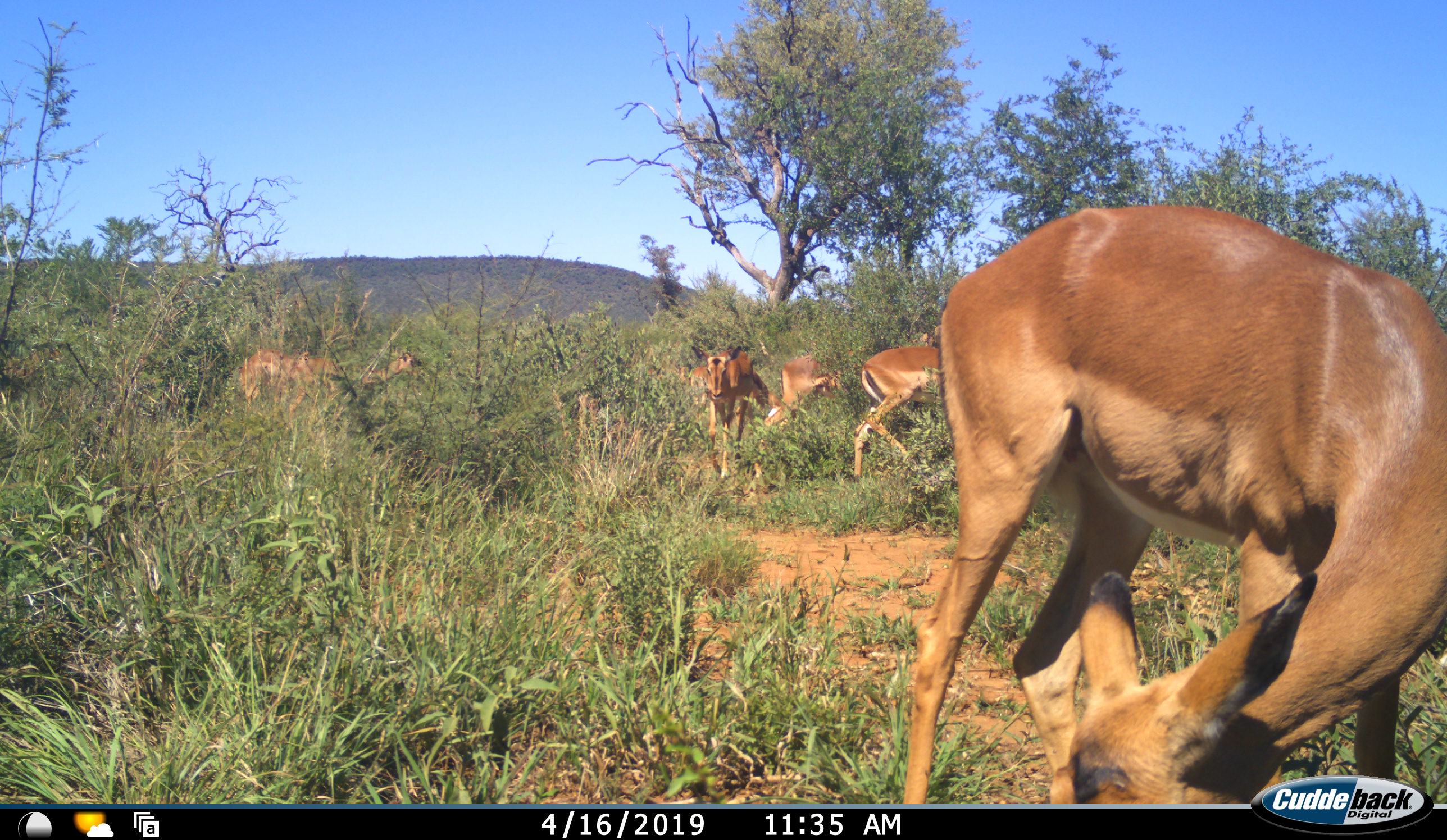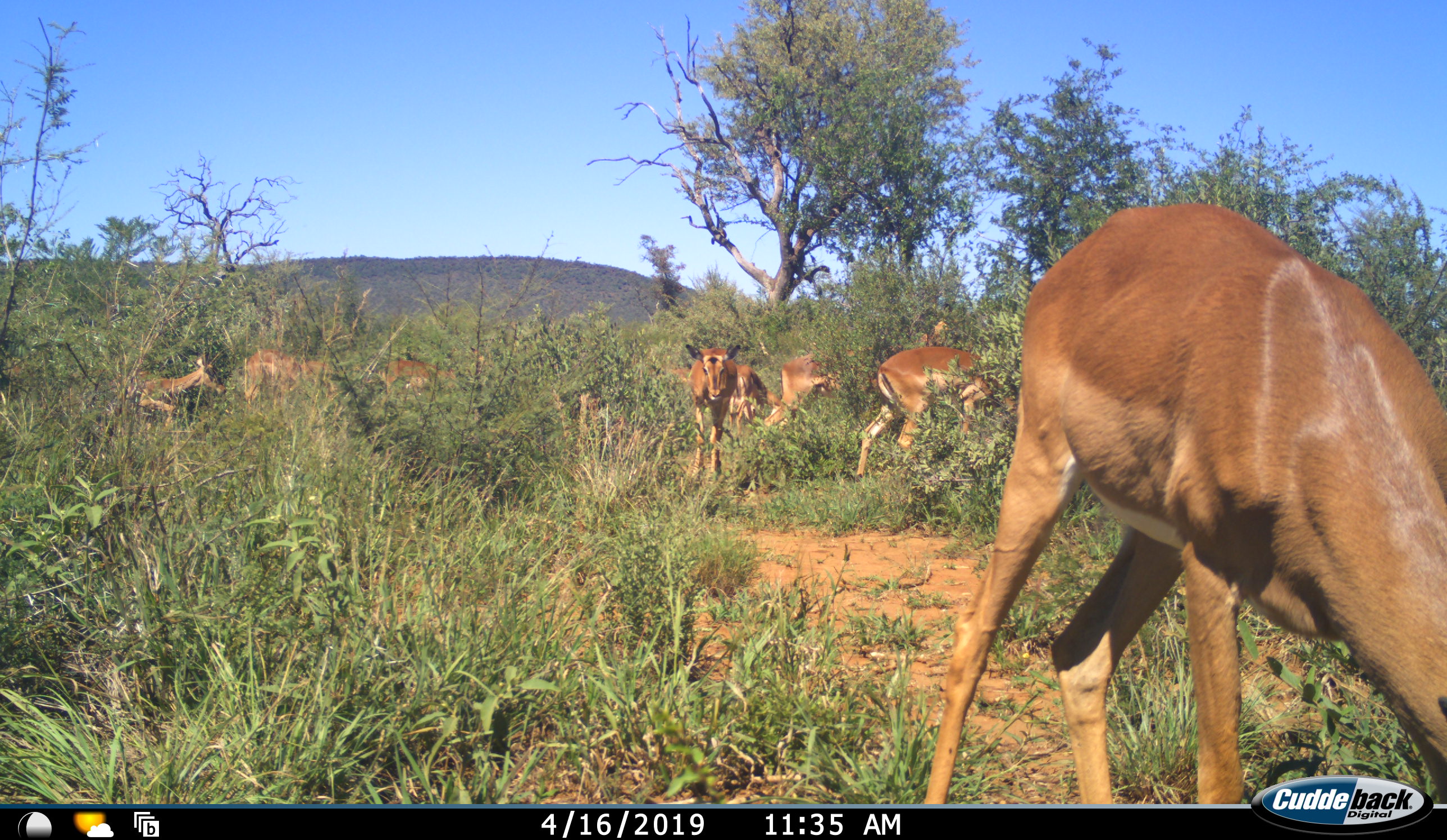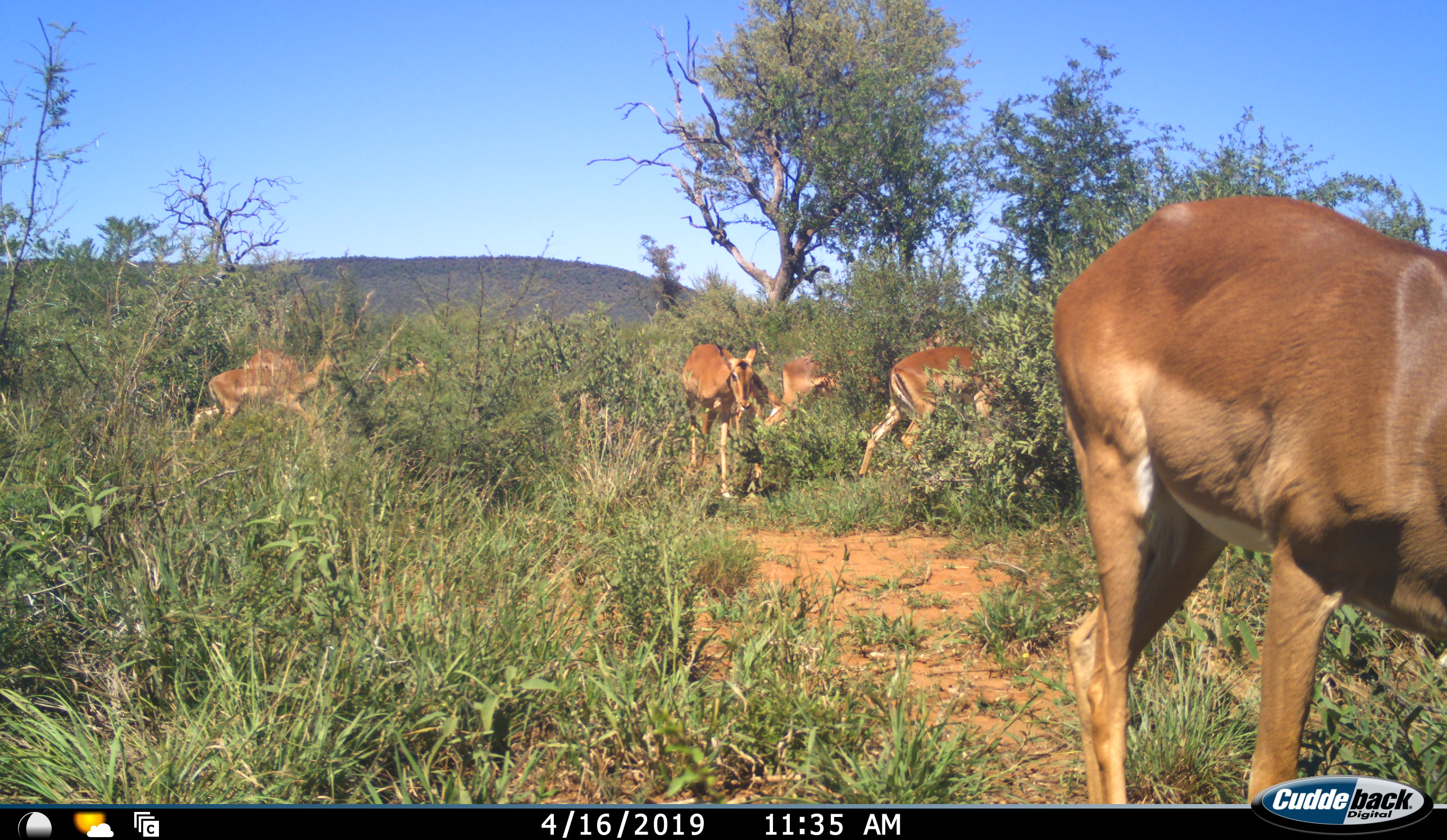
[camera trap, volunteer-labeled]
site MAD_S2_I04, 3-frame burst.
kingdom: Animalia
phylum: Chordata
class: Mammalia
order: Artiodactyla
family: Bovidae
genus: Aepyceros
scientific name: Aepyceros melampus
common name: impala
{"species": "impala (Aepyceros melampus)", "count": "8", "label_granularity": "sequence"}